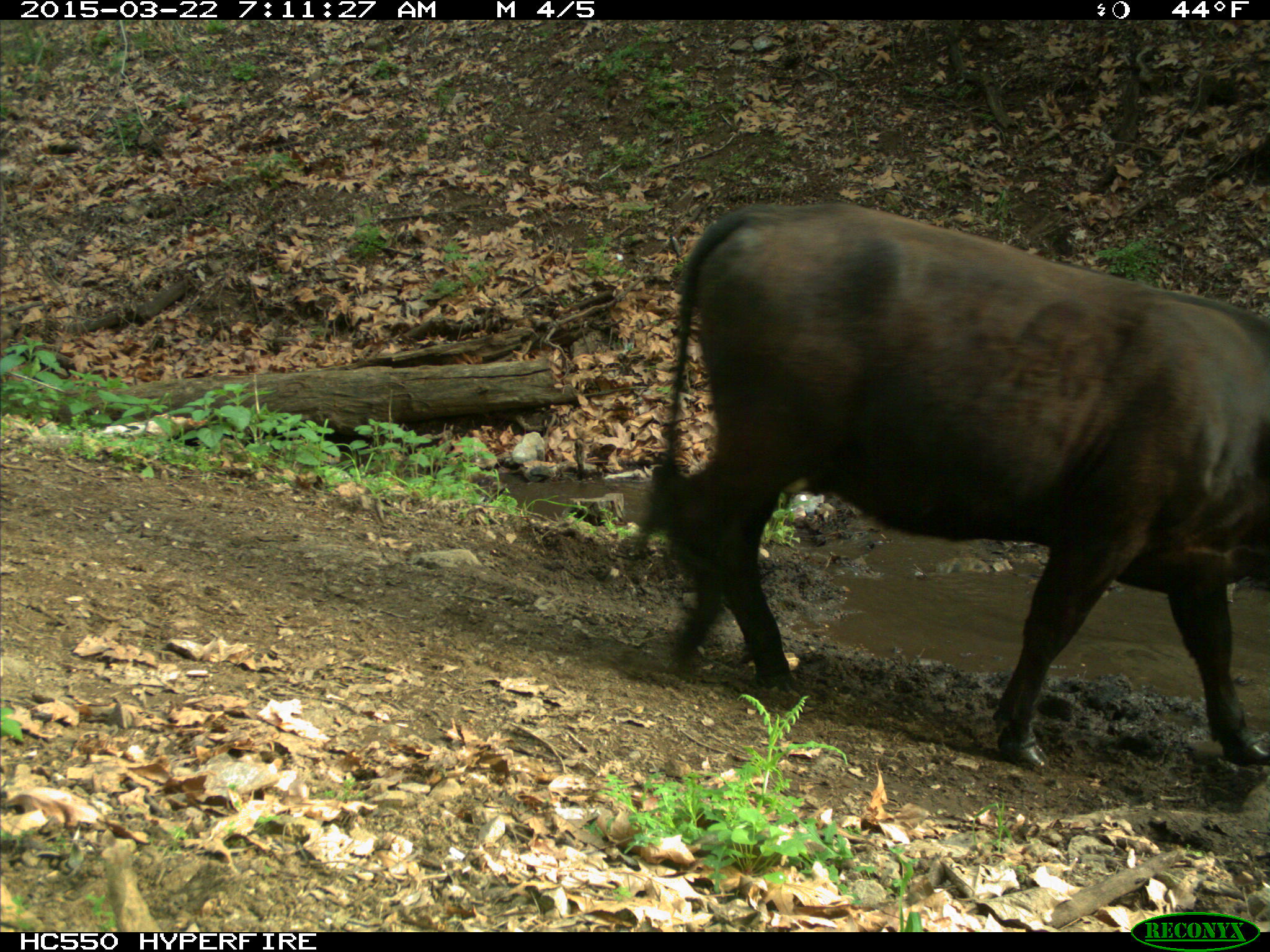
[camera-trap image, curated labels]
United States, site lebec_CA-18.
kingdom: Animalia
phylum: Chordata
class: Mammalia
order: Artiodactyla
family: Bovidae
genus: Bos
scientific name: Bos taurus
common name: domestic cow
Bos taurus (domestic cow).